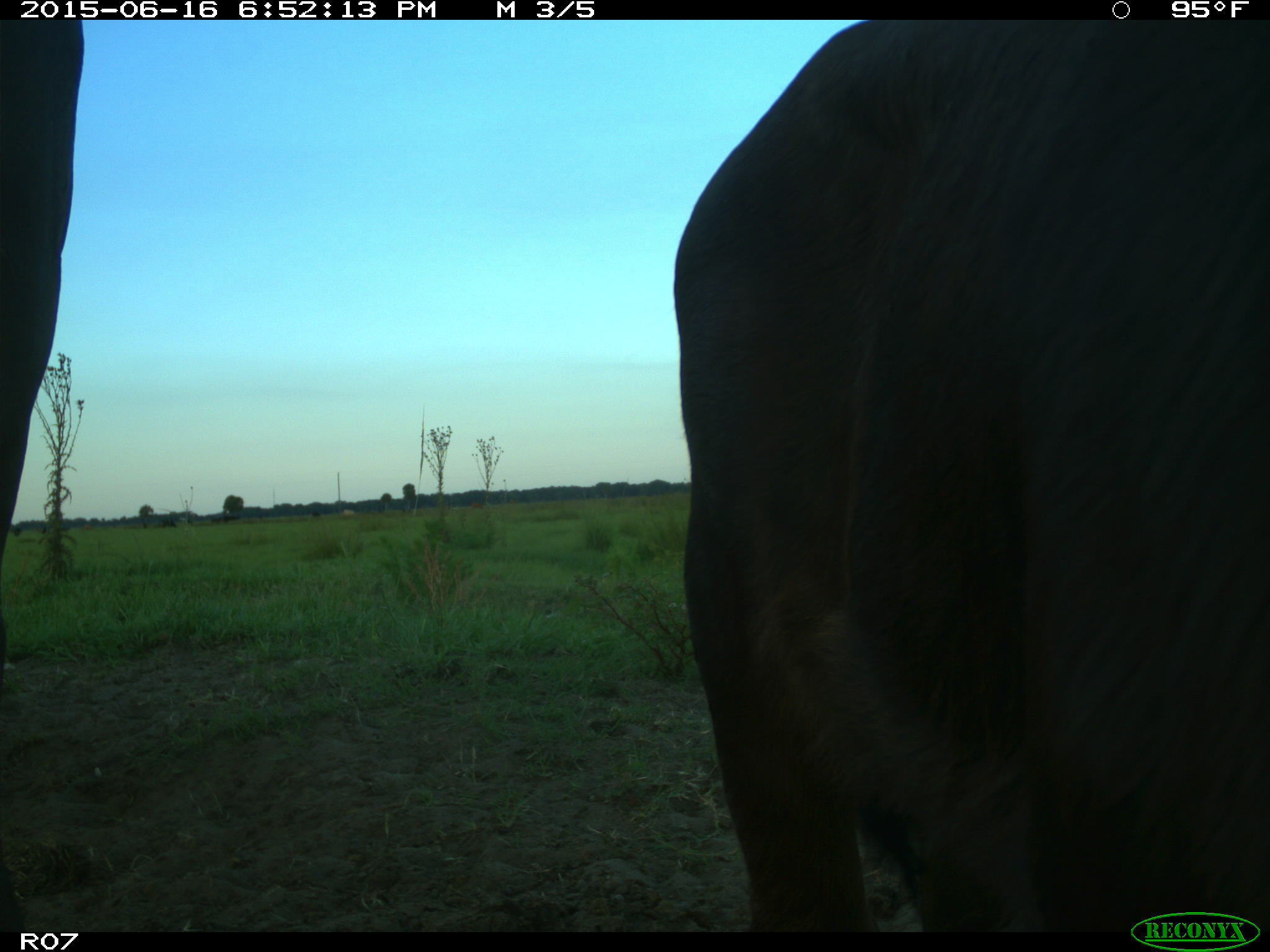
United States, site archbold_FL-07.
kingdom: Animalia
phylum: Chordata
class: Mammalia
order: Artiodactyla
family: Bovidae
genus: Bos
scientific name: Bos taurus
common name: domestic cow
Bos taurus (domestic cow).